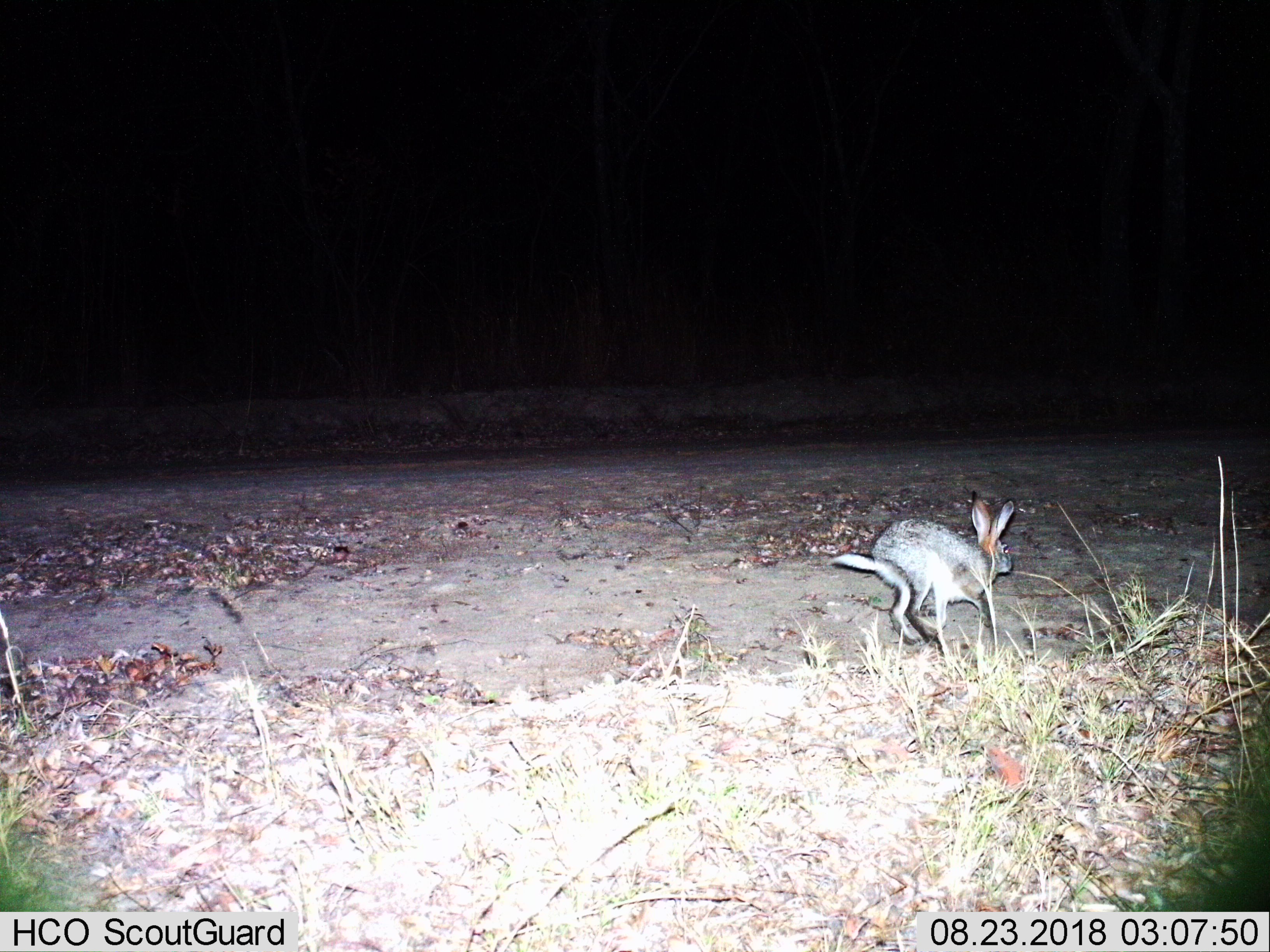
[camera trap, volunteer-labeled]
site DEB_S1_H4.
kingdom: Animalia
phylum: Chordata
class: Mammalia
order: Lagomorpha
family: Leporidae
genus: Lepus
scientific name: Lepus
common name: hare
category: hareunknown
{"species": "hareunknown (hare) (Lepus)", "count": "1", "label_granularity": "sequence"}